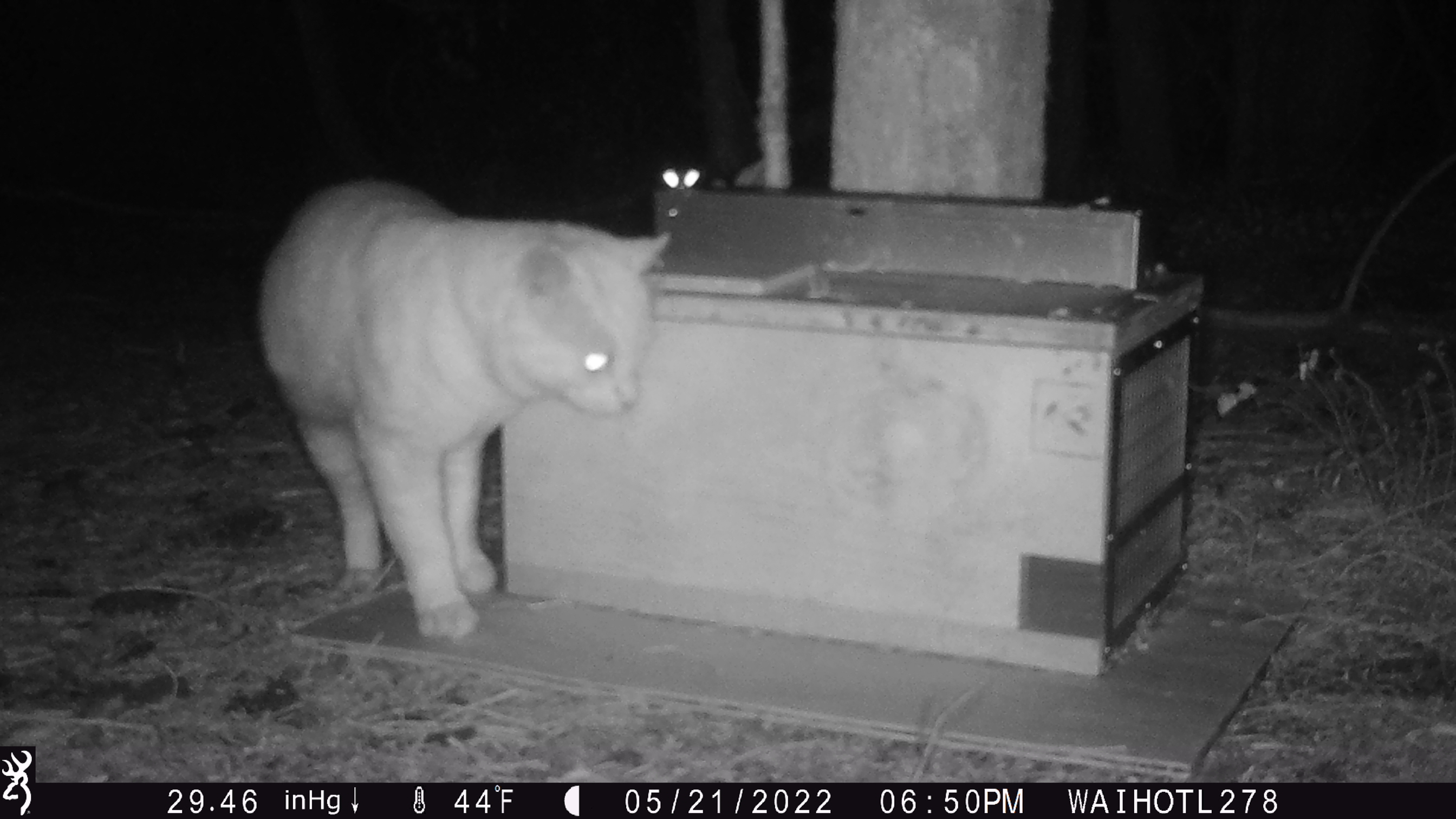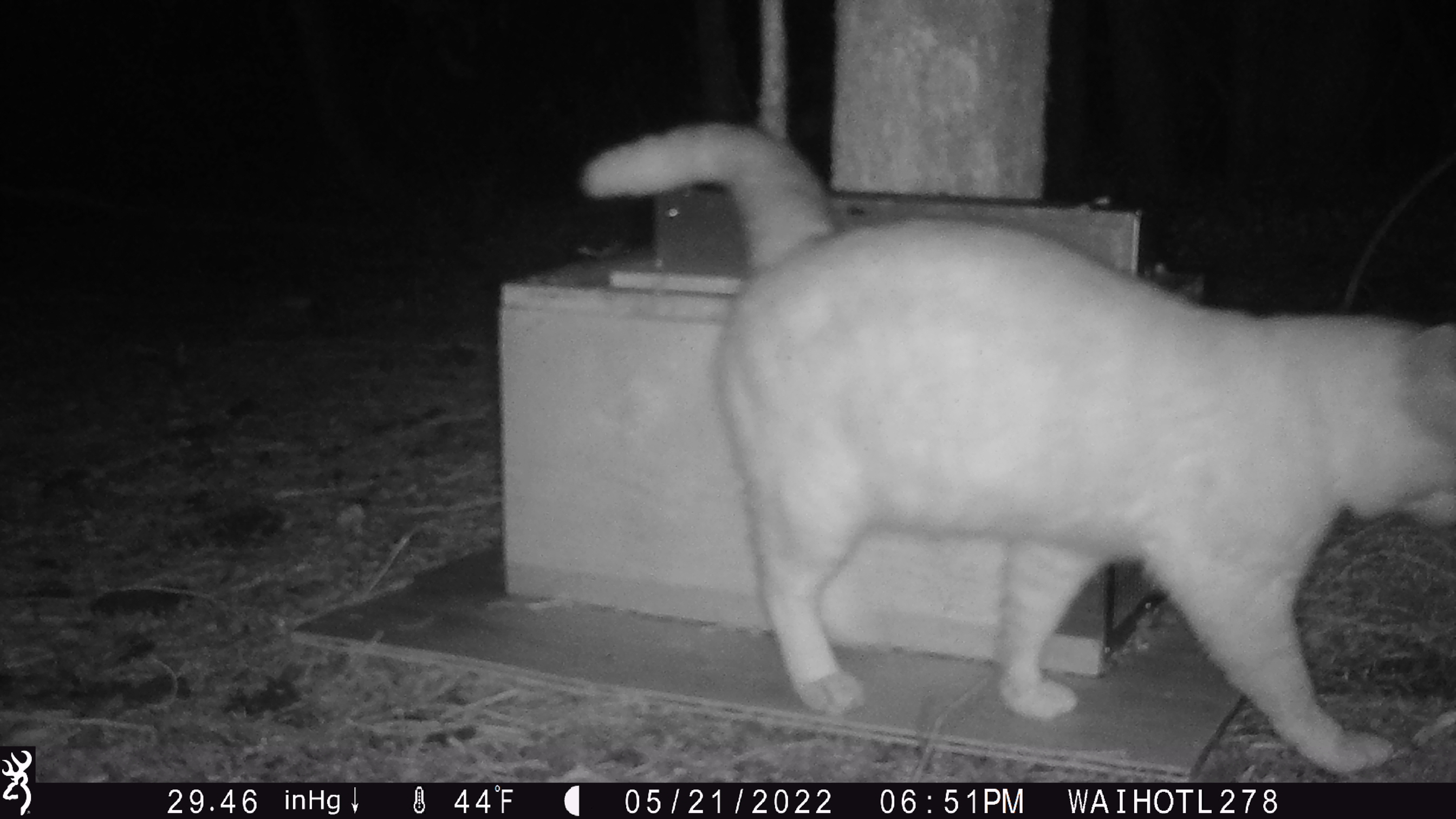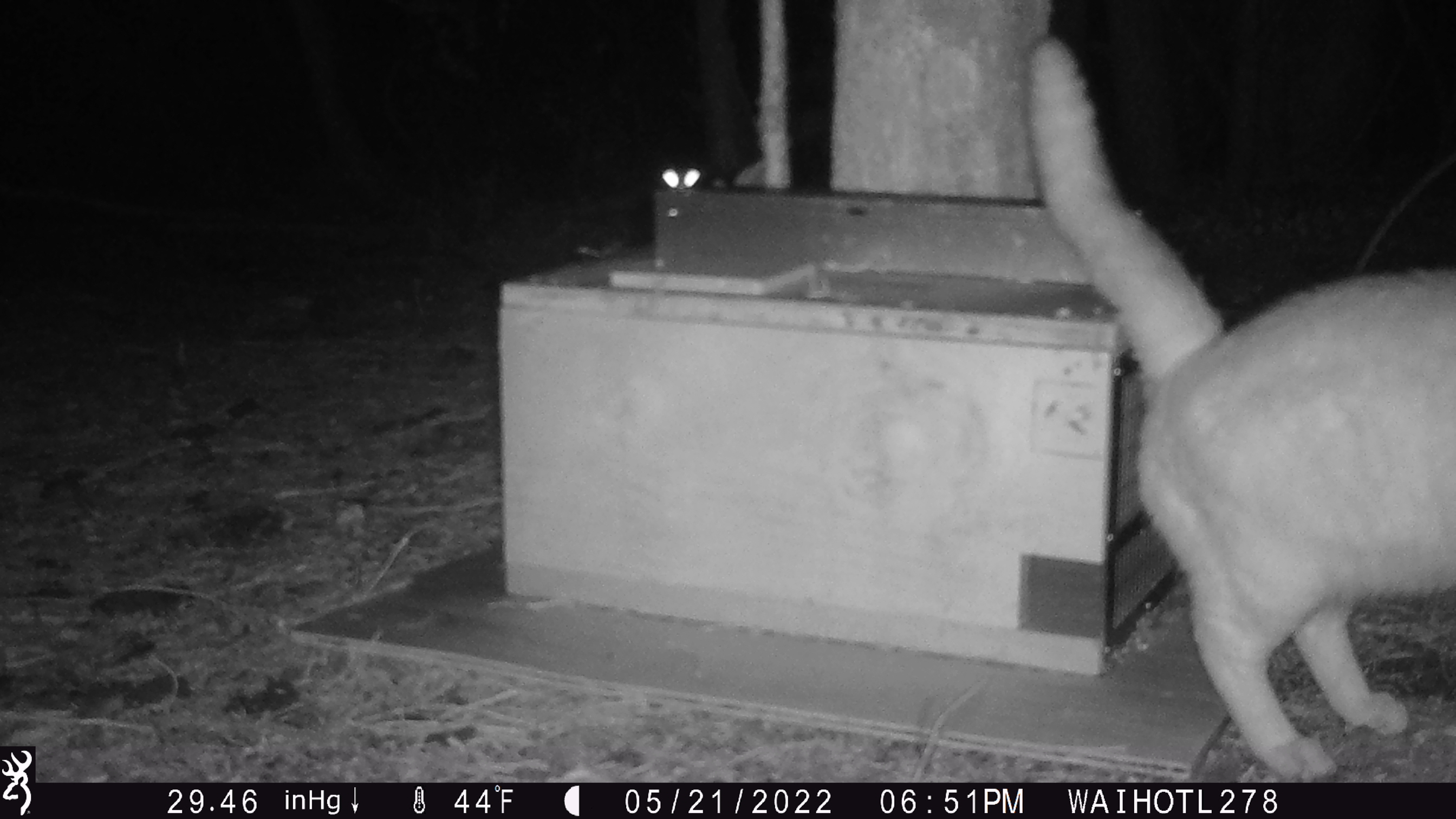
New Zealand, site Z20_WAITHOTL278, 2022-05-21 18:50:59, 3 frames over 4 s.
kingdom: Animalia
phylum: Chordata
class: Mammalia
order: Carnivora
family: Felidae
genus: Felis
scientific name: Felis catus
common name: domestic cat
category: cat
Cat (domestic cat) (Felis catus).